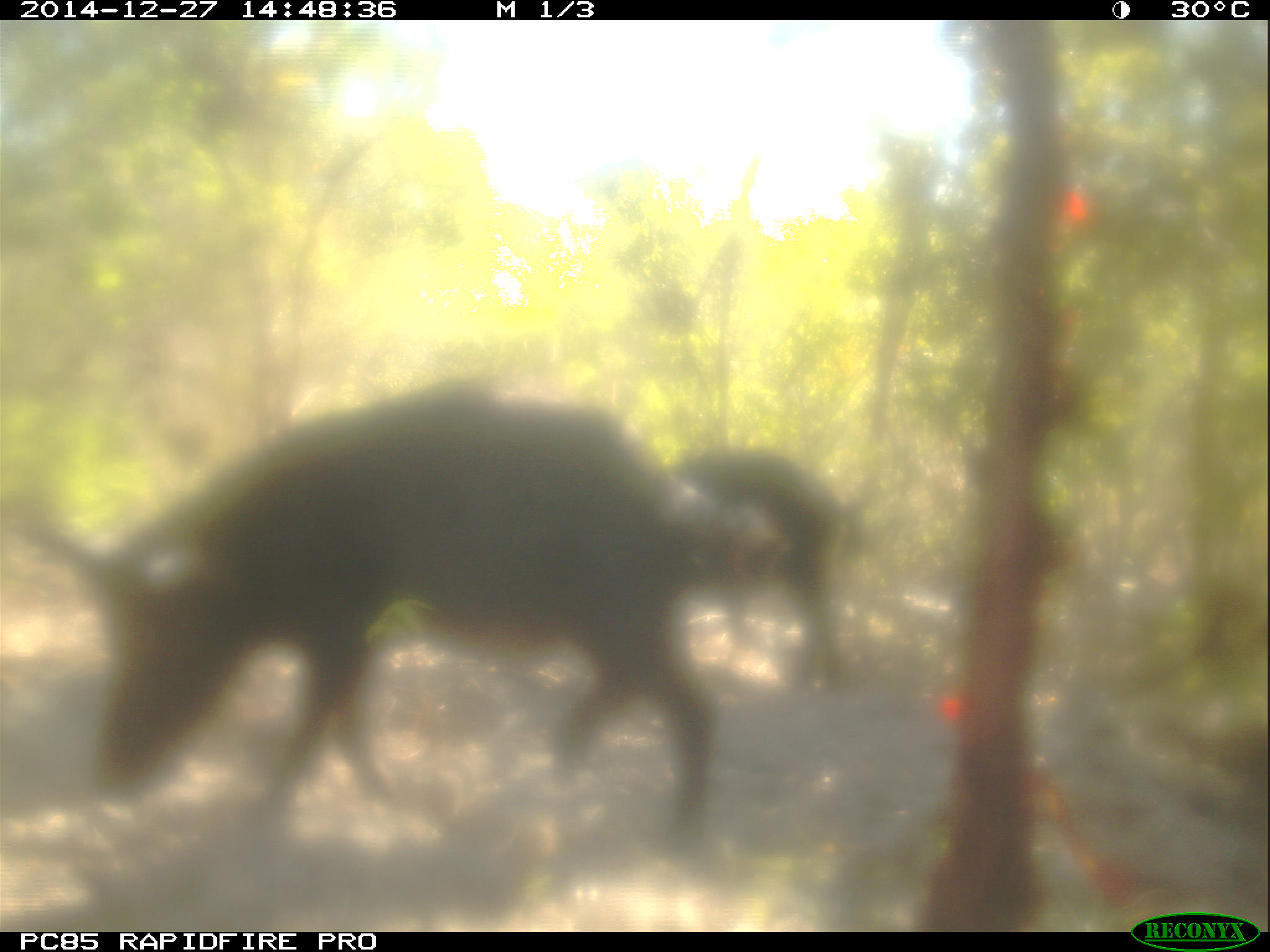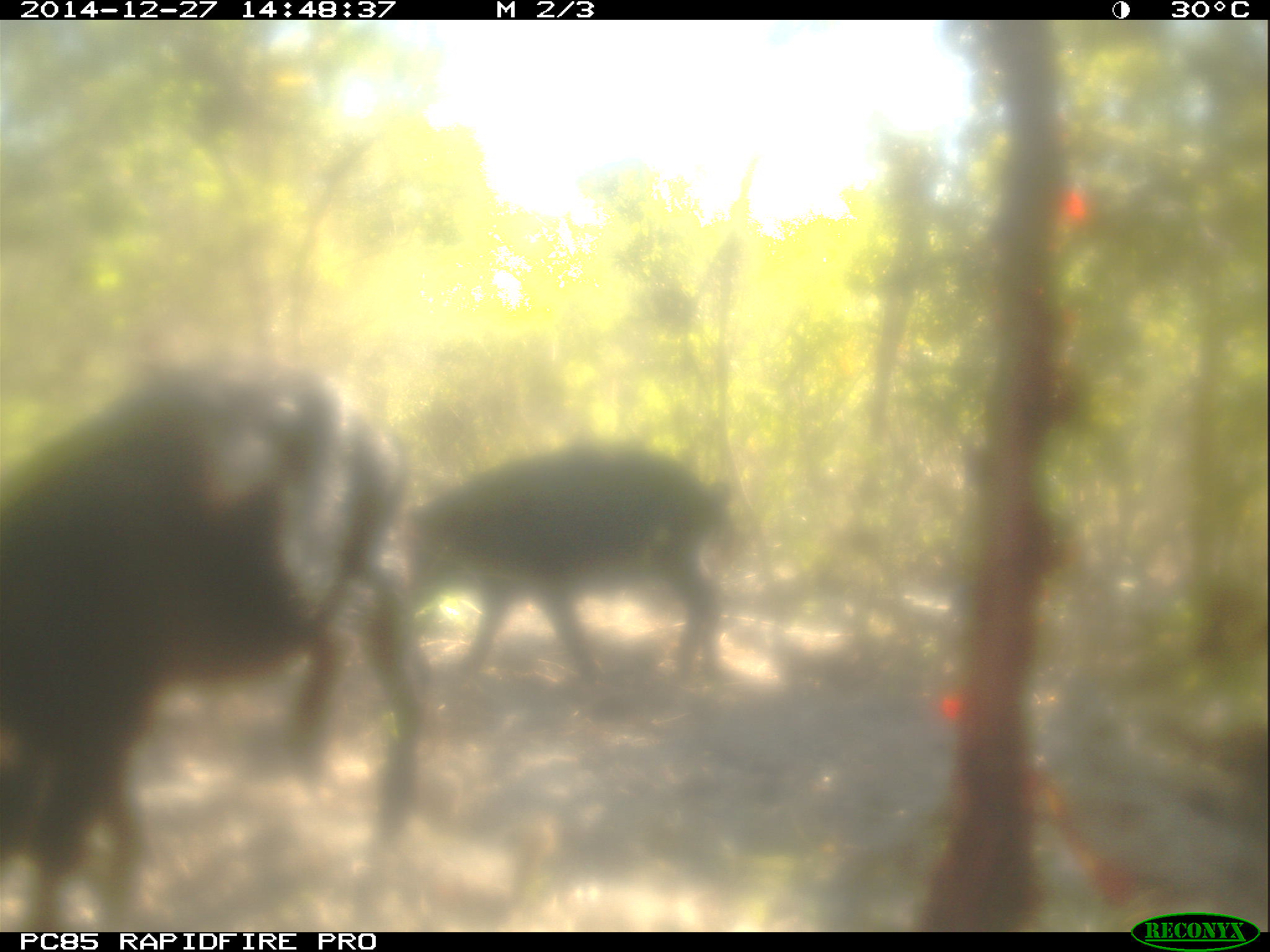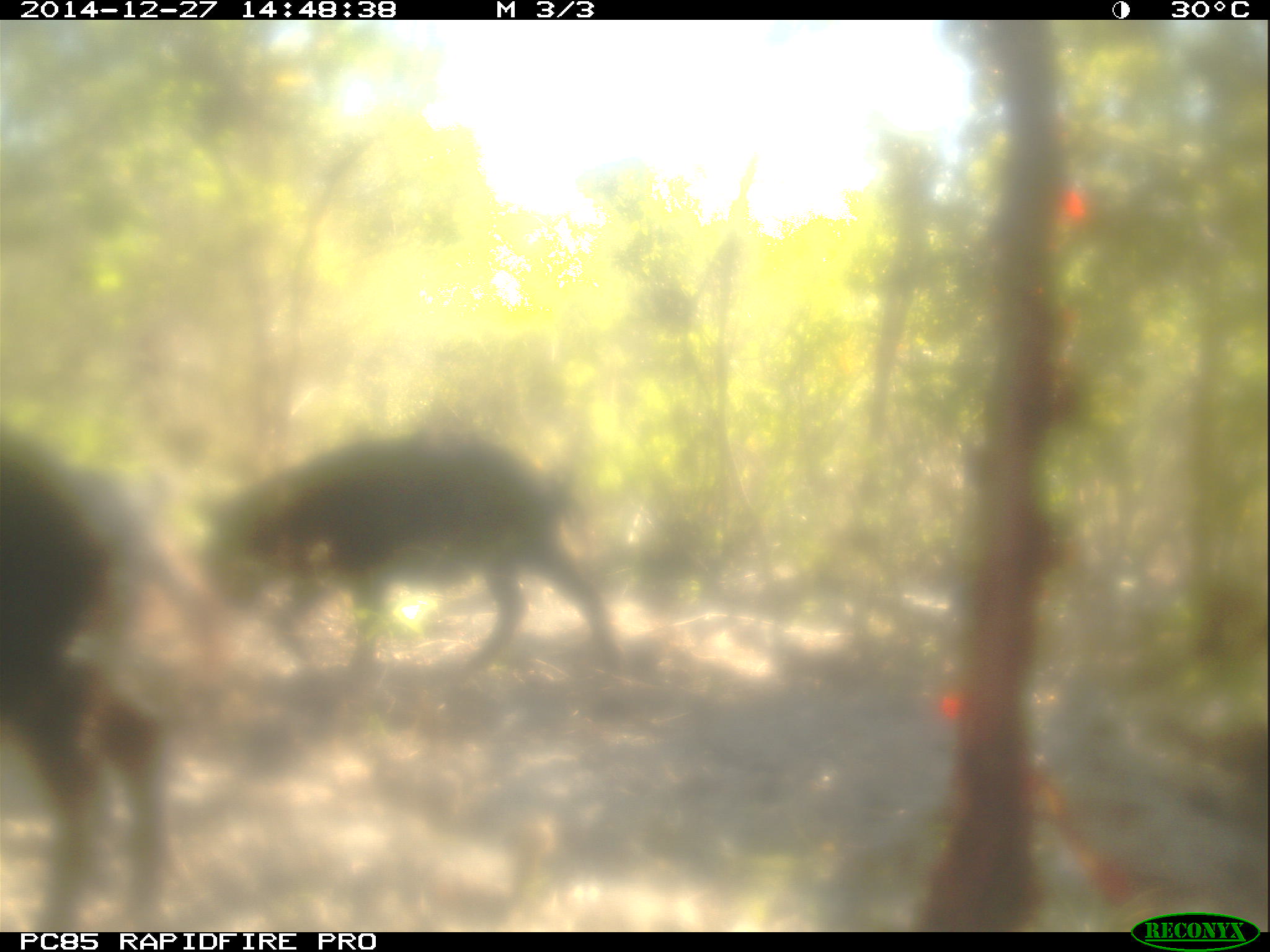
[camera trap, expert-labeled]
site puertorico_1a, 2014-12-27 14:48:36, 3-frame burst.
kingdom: Animalia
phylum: Chordata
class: Mammalia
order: Artiodactyla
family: Suidae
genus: Sus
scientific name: Sus scrofa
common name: pig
Pig (Sus scrofa).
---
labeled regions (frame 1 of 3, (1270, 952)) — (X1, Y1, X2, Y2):
pig: (19, 385, 814, 848)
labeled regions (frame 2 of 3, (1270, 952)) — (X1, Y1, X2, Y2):
pig: (0, 358, 433, 925); (383, 441, 735, 694)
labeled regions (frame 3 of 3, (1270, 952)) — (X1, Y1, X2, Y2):
pig: (188, 421, 623, 692); (0, 410, 223, 932)